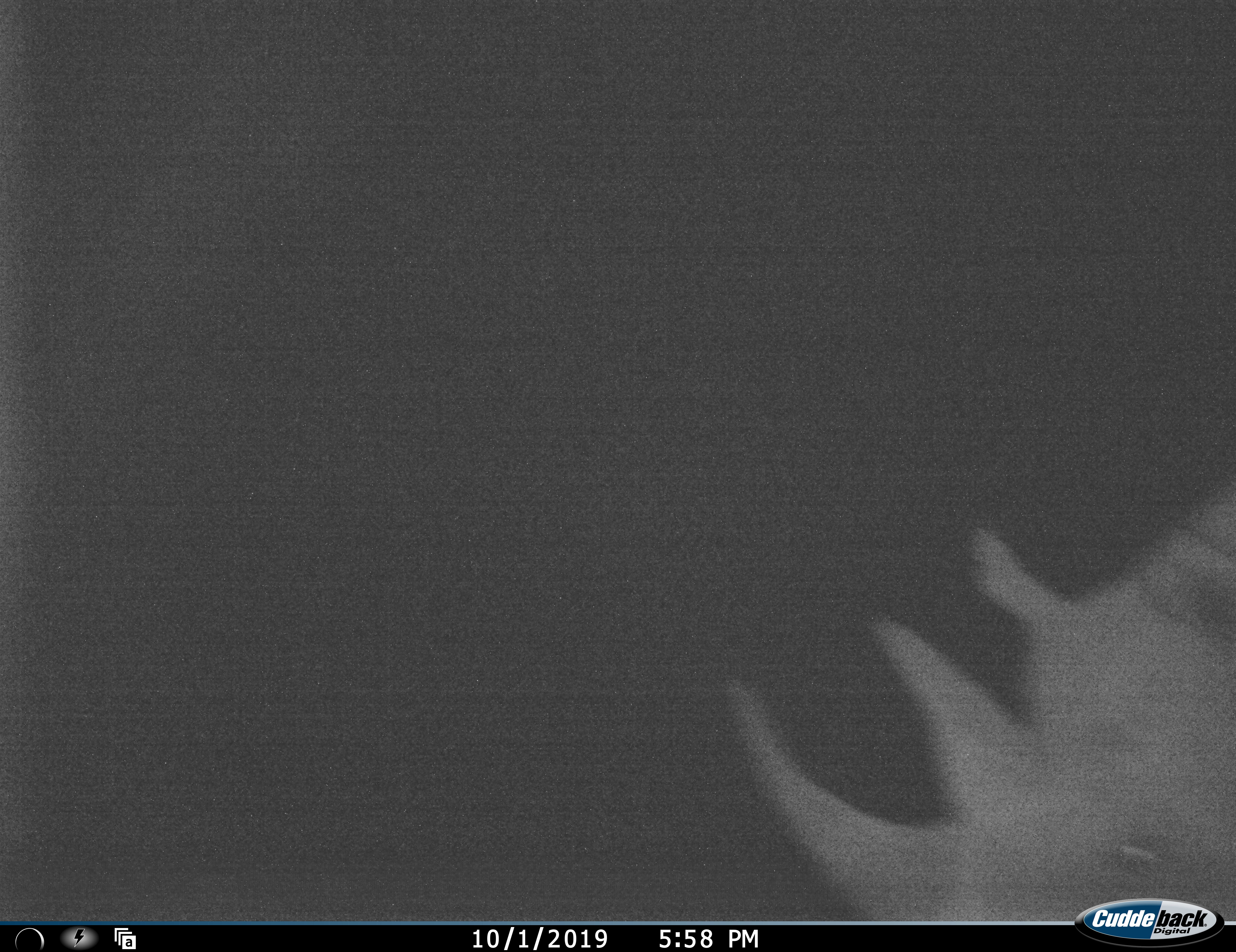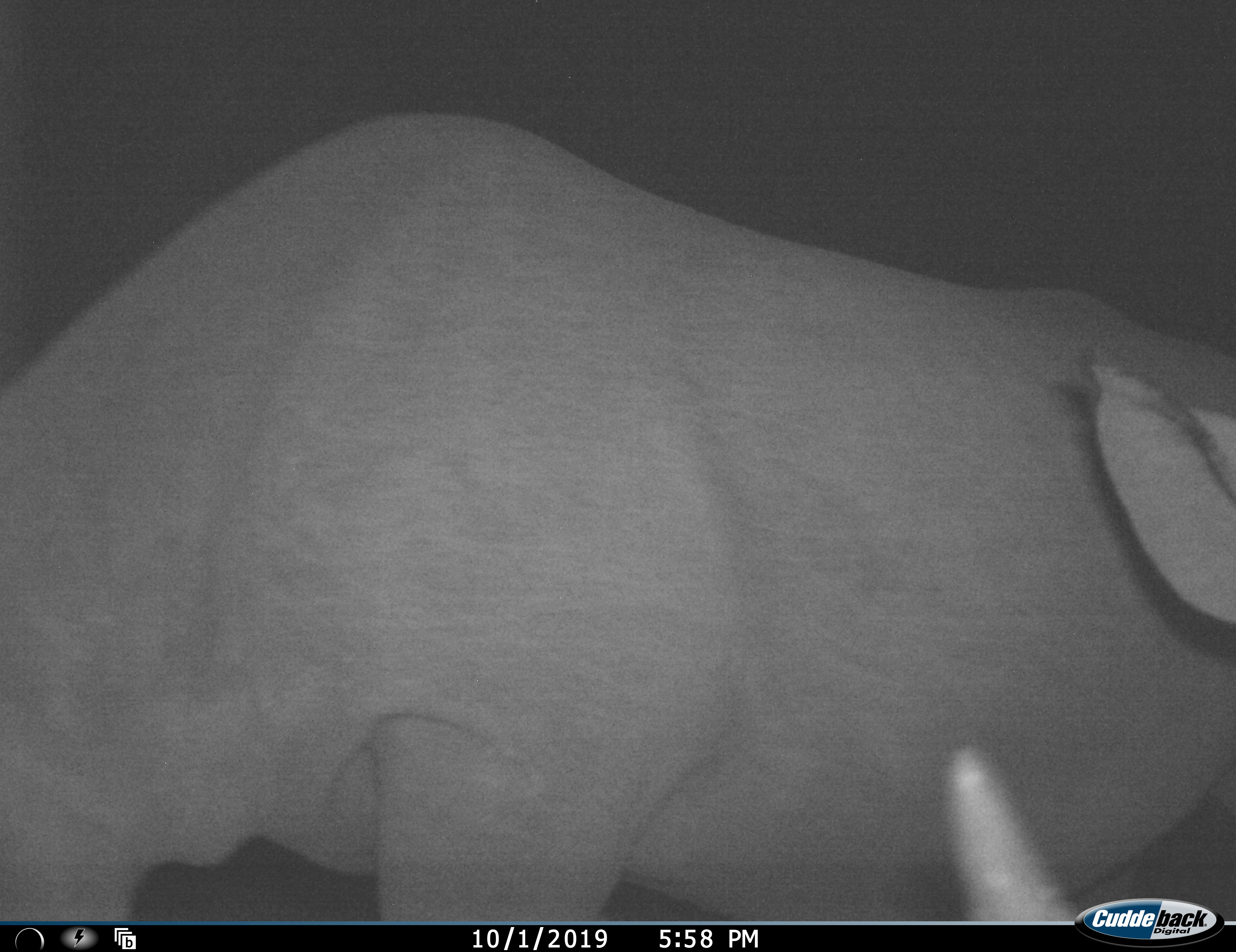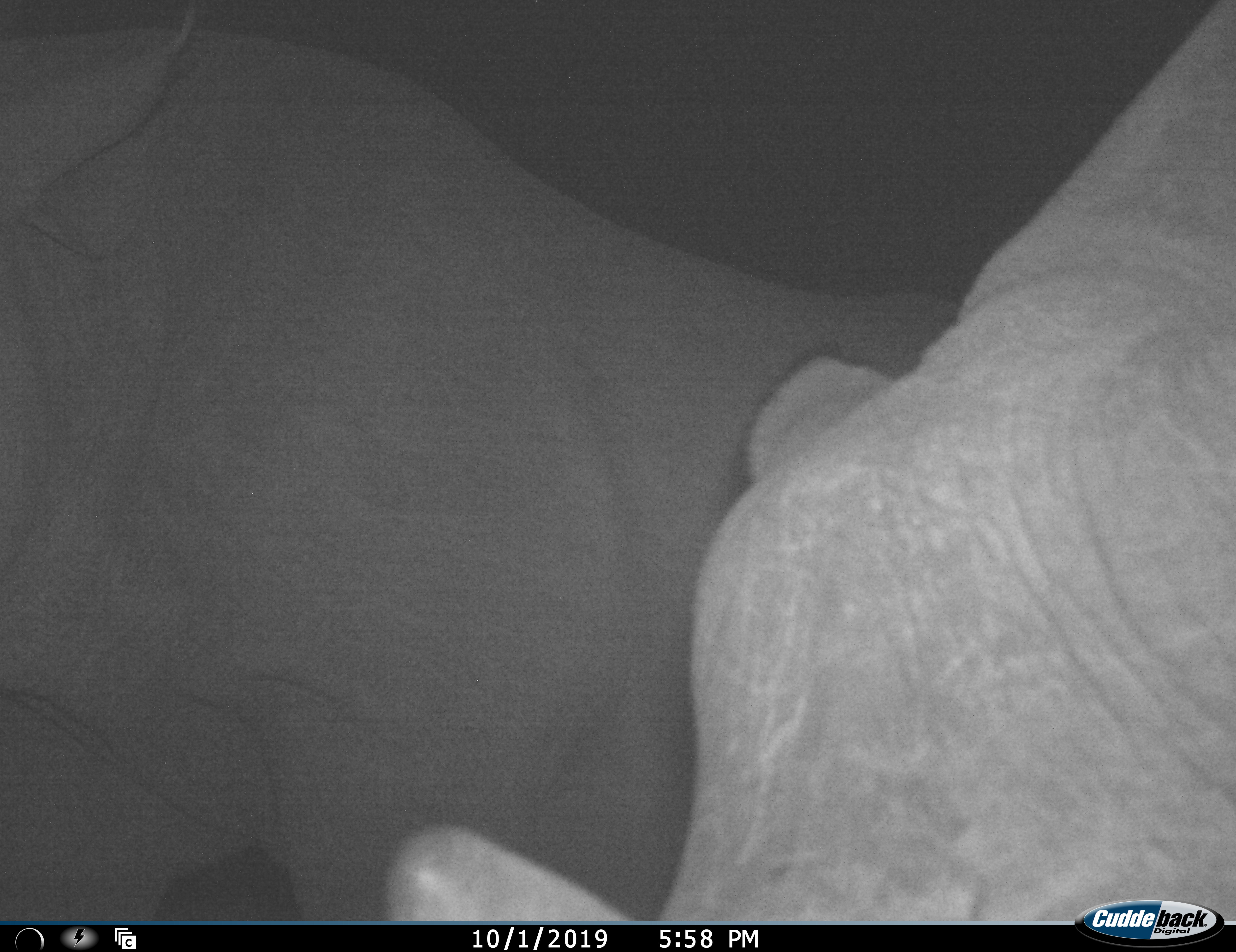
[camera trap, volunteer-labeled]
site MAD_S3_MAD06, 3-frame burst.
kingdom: Animalia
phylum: Chordata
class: Mammalia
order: Perissodactyla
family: Rhinocerotidae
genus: Diceros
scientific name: Diceros bicornis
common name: black rhinoceros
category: rhinocerosblack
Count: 2.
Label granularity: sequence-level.